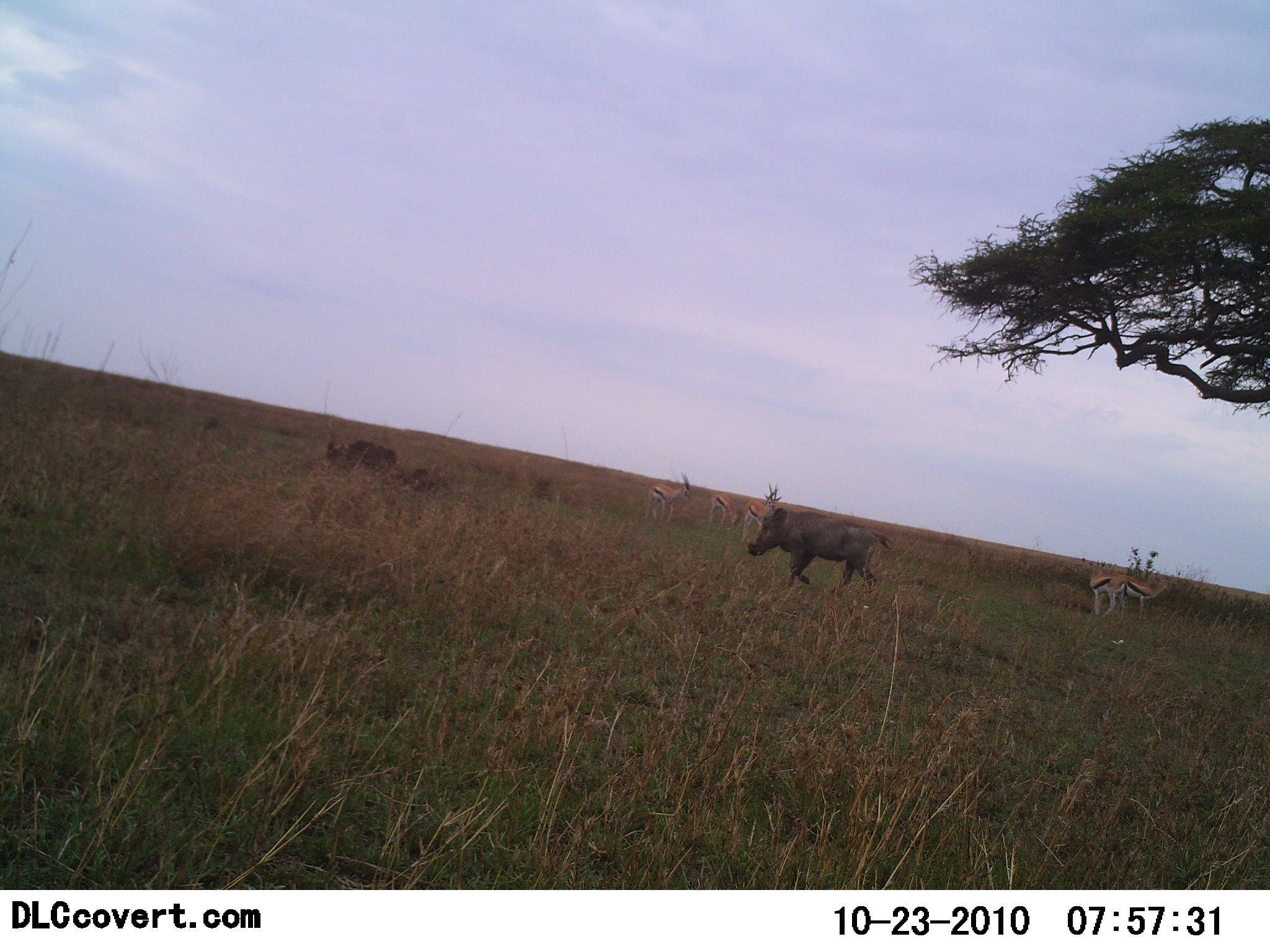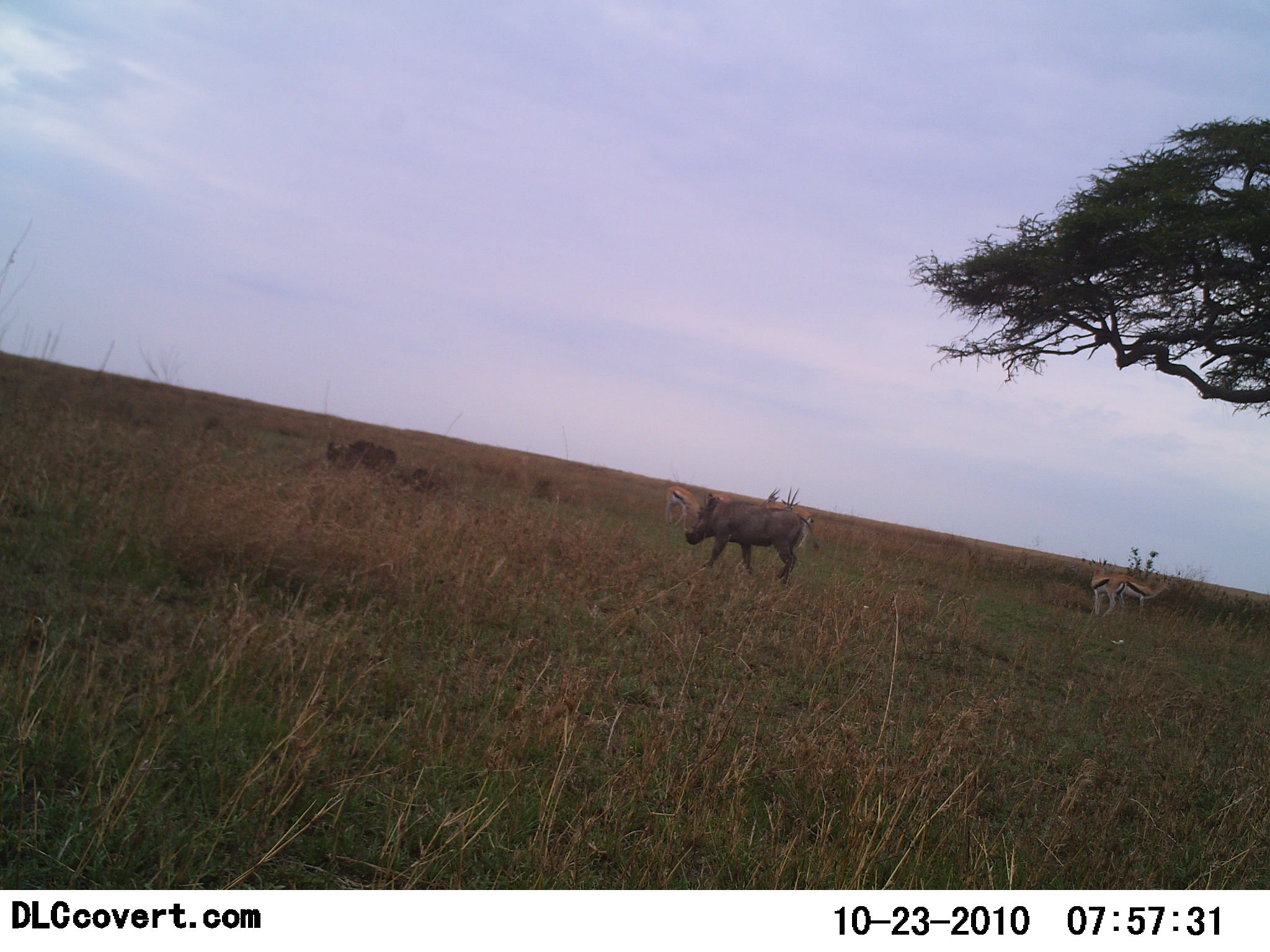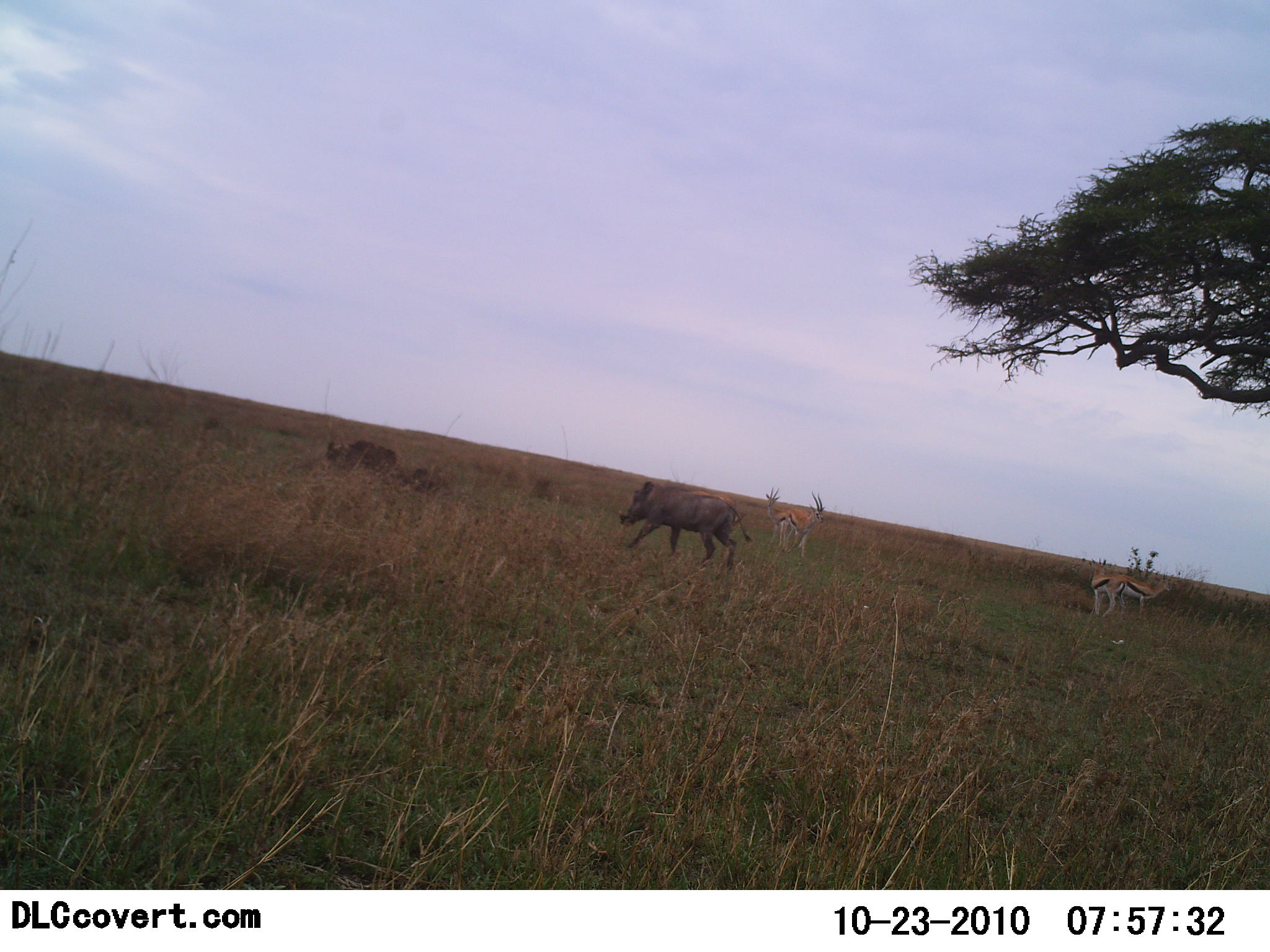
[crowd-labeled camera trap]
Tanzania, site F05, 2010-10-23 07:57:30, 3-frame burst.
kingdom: Animalia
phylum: Chordata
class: Mammalia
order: Artiodactyla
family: Bovidae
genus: Eudorcas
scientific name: Eudorcas thomsonii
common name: thomson's gazelle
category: gazellethomsons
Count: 5.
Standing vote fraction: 83%.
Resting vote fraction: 0%.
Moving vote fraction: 22%.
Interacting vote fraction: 0%.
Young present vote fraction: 0%.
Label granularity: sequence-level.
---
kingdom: Animalia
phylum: Chordata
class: Mammalia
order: Artiodactyla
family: Suidae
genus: Phacochoerus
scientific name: Phacochoerus africanus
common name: warthog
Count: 1.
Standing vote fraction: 11%.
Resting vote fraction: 0%.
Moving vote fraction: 100%.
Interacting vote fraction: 0%.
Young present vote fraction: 0%.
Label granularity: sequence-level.